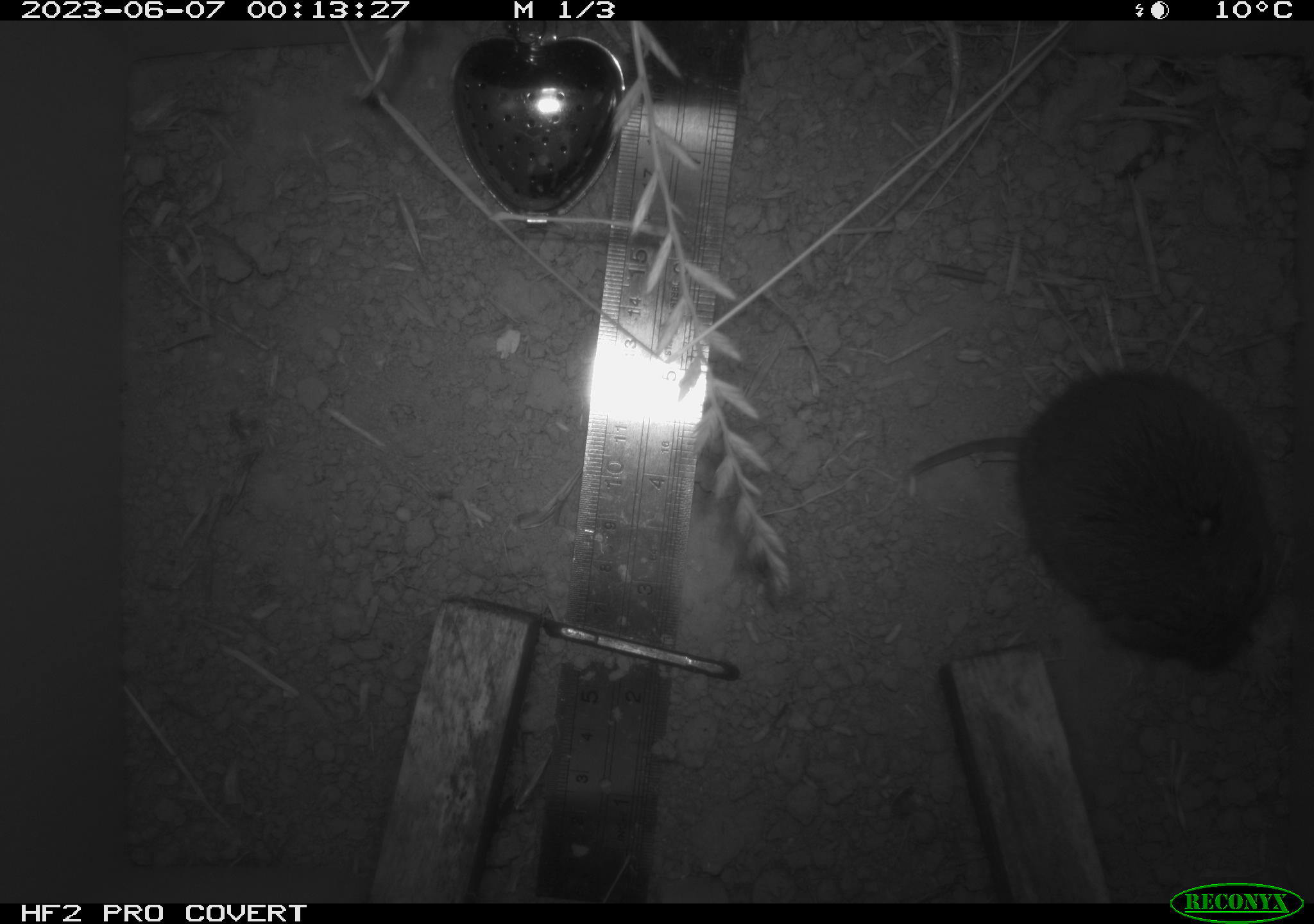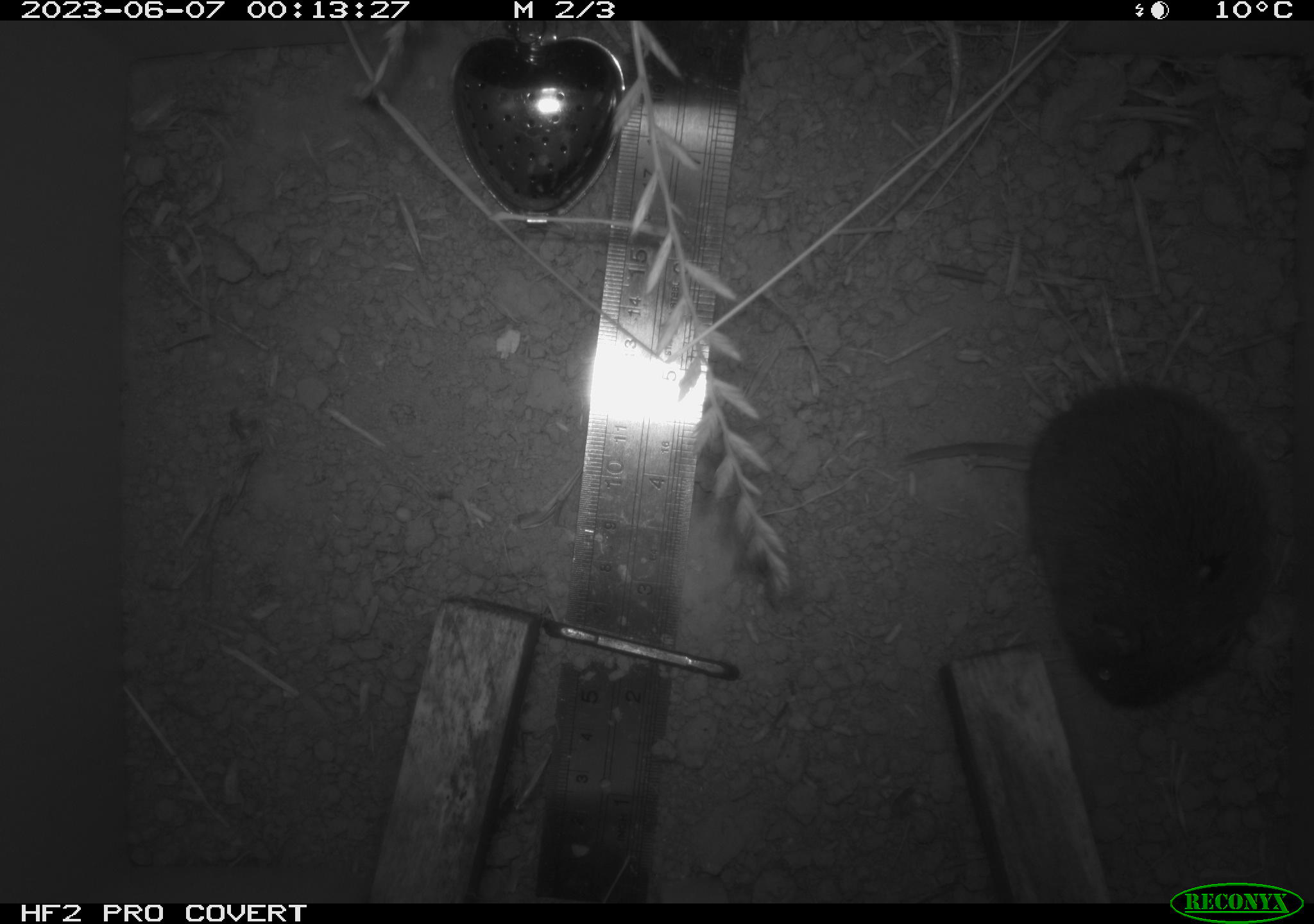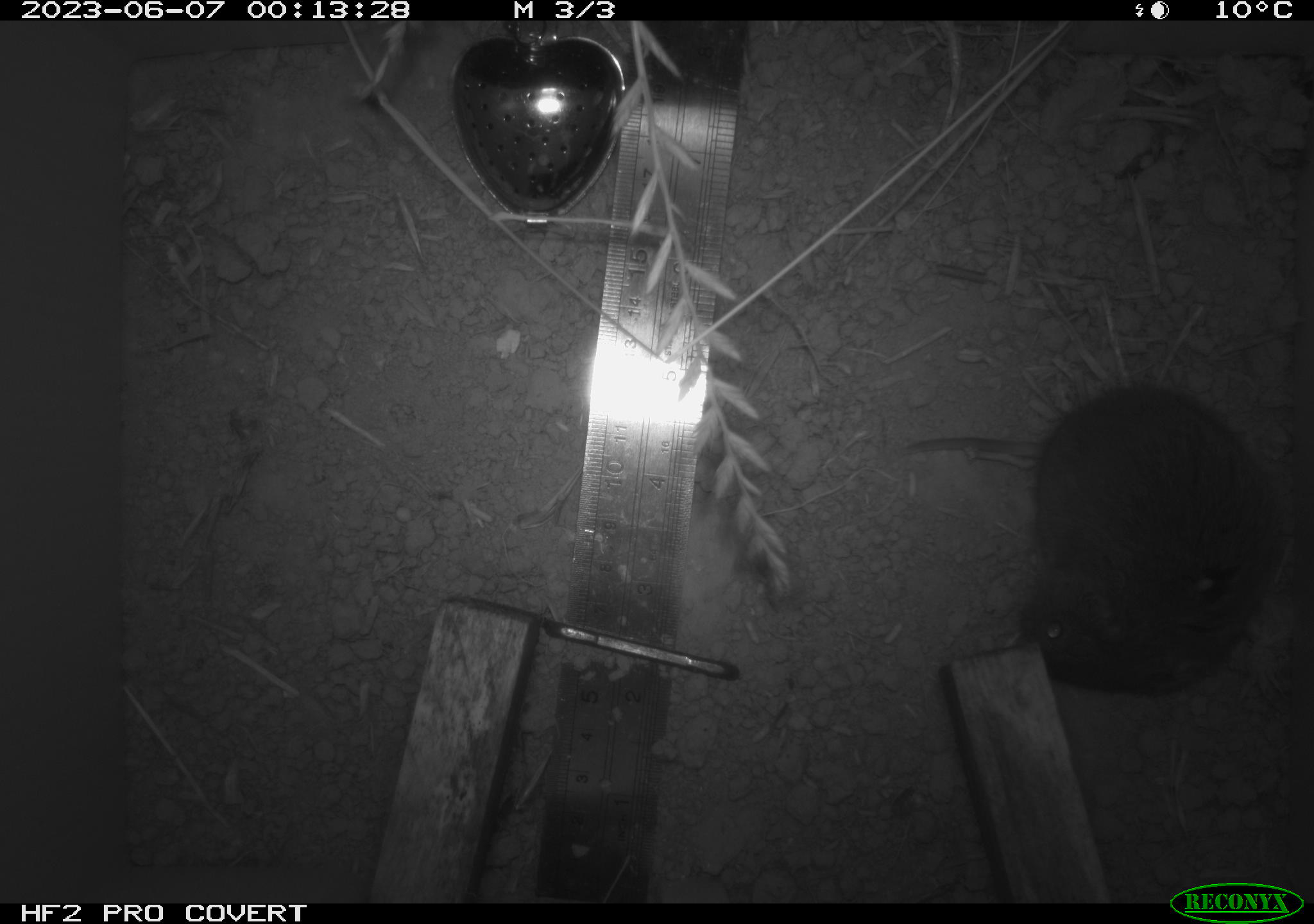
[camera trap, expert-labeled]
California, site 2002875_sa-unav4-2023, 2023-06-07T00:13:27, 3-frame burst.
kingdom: Animalia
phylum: Chordata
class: Mammalia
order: Rodentia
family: Cricetidae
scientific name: Arvicolinae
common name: voles, lemmings, and muskrats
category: arvicolinae subfamily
Arvicolinae subfamily (voles, lemmings, and muskrats) (Arvicolinae).